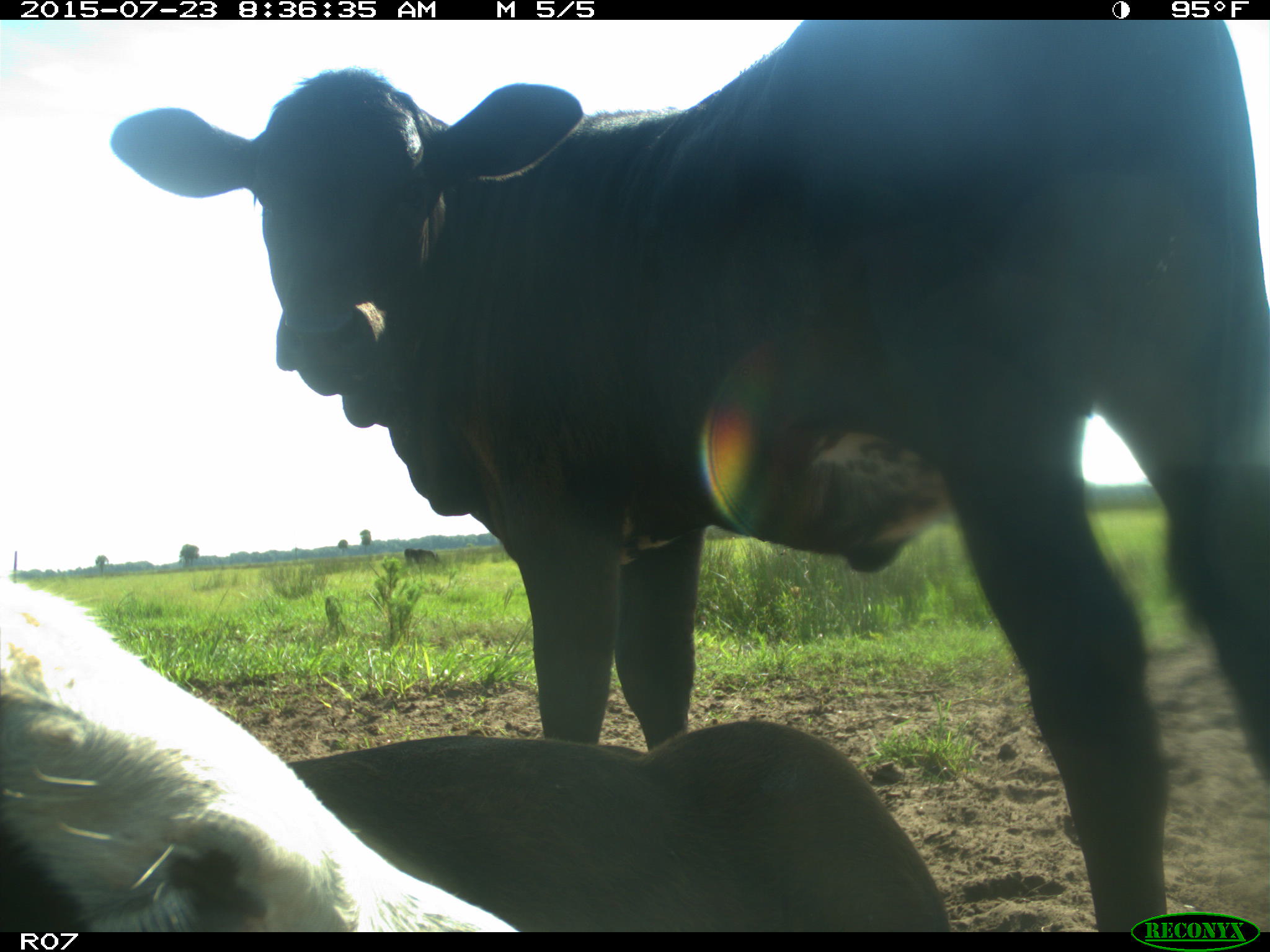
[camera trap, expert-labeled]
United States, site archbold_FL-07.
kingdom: Animalia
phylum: Chordata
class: Mammalia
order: Artiodactyla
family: Bovidae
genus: Bos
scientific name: Bos taurus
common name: domestic cow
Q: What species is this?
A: Bos taurus (domestic cow).